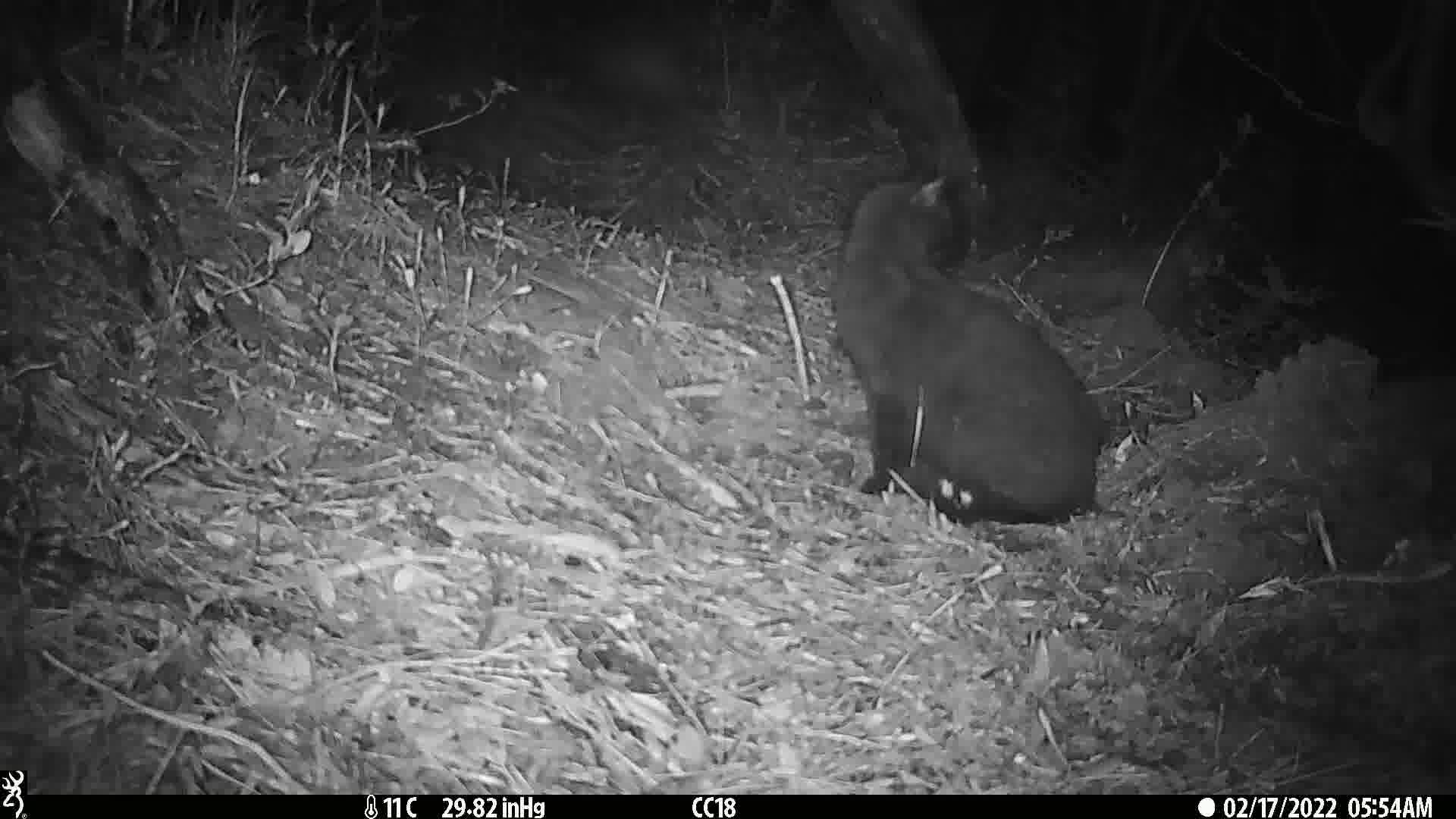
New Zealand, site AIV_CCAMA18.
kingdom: Animalia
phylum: Chordata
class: Mammalia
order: Carnivora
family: Felidae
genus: Felis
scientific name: Felis catus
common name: domestic cat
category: cat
Cat (domestic cat) (Felis catus).